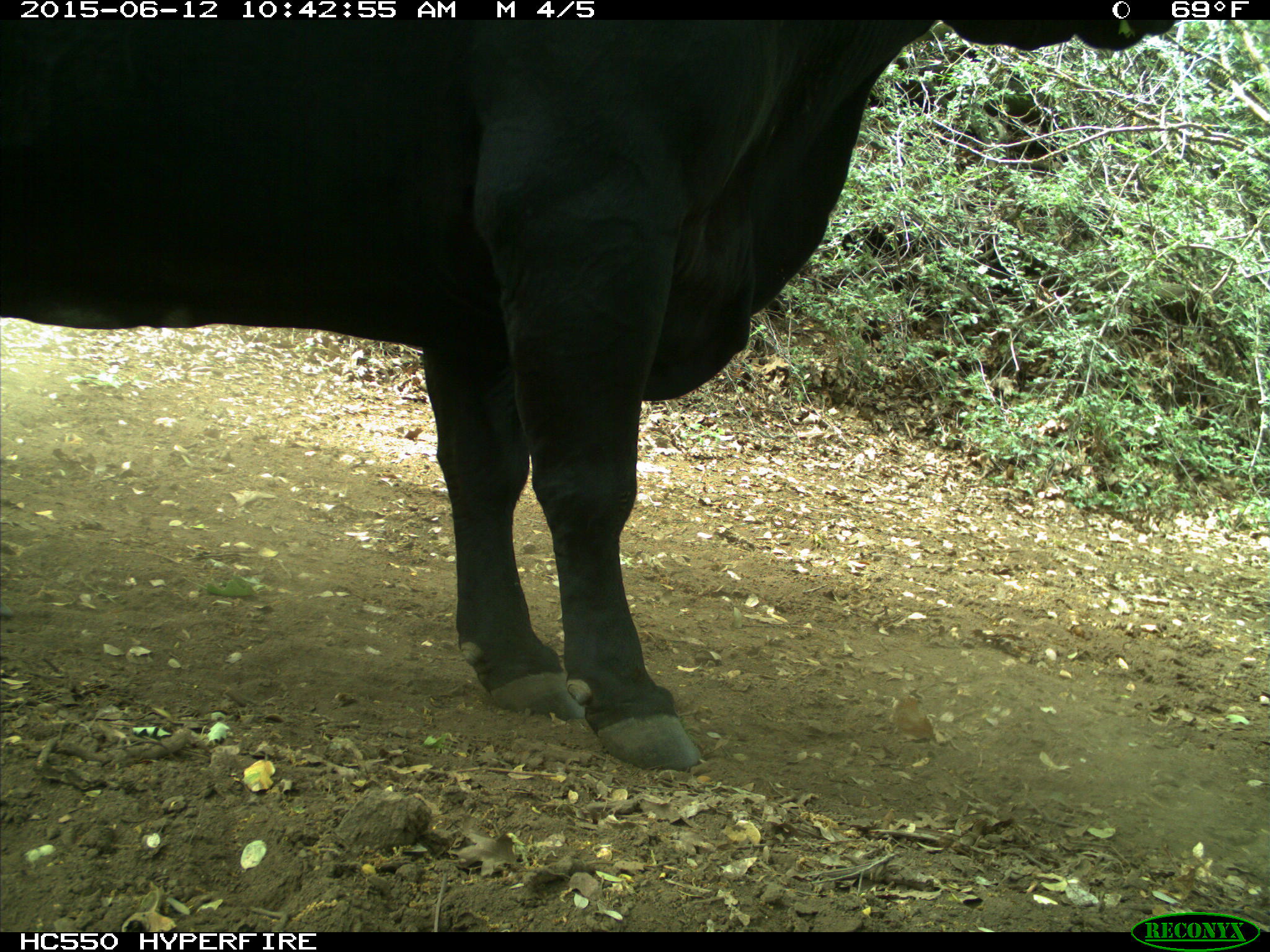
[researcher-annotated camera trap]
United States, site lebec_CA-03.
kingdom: Animalia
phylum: Chordata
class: Mammalia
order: Artiodactyla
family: Bovidae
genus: Bos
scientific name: Bos taurus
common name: domestic cow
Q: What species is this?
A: Bos taurus (domestic cow).